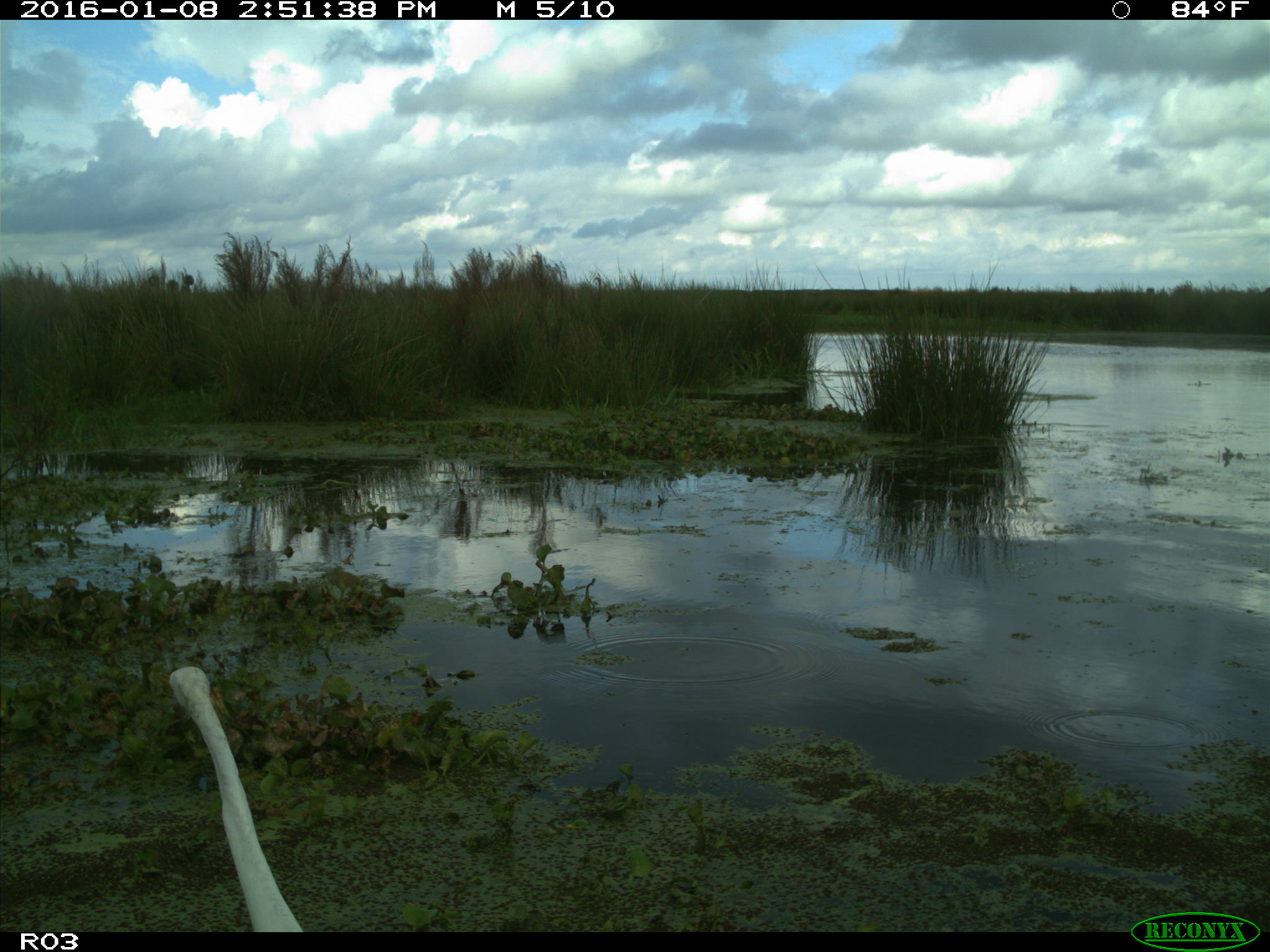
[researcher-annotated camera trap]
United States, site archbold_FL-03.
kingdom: Animalia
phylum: Chordata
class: Aves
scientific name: Aves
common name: birds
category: unidentified bird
Unidentified bird (birds) (Aves).